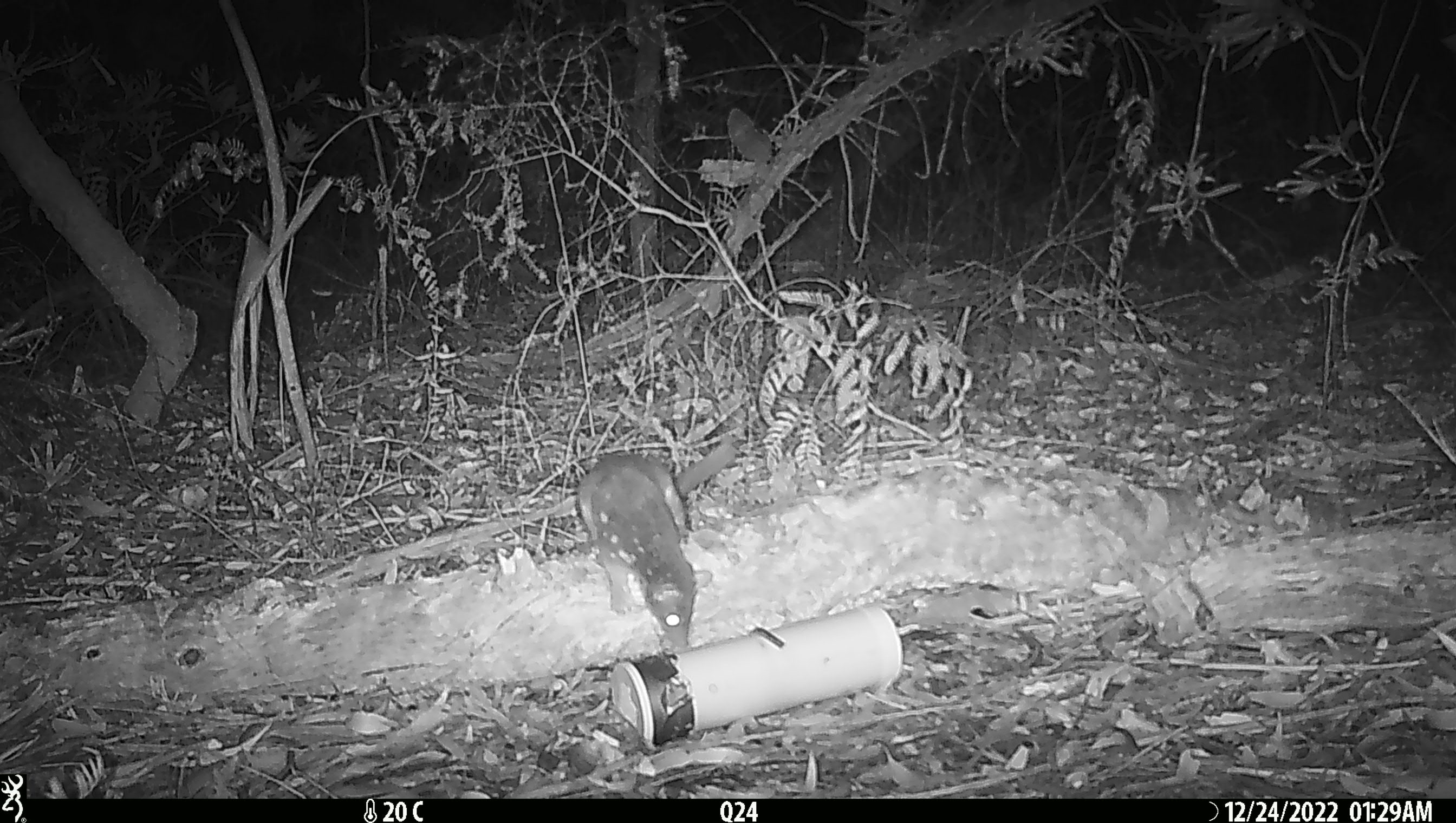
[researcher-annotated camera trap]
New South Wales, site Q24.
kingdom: Animalia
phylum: Chordata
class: Mammalia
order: Dasyuromorphia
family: Dasyuridae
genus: Dasyurus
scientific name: Dasyurus maculatus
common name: spotted-tailed quoll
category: quoll